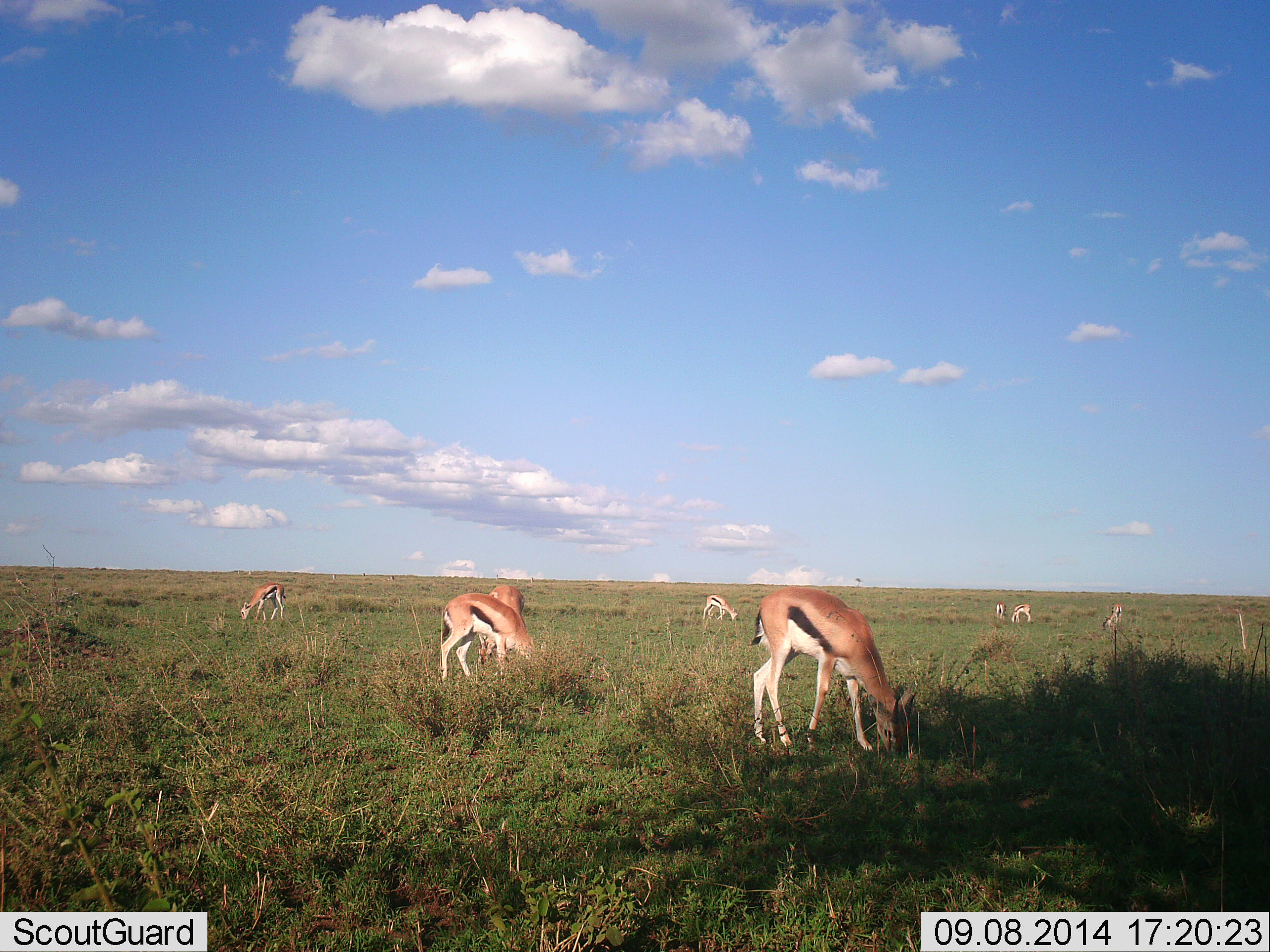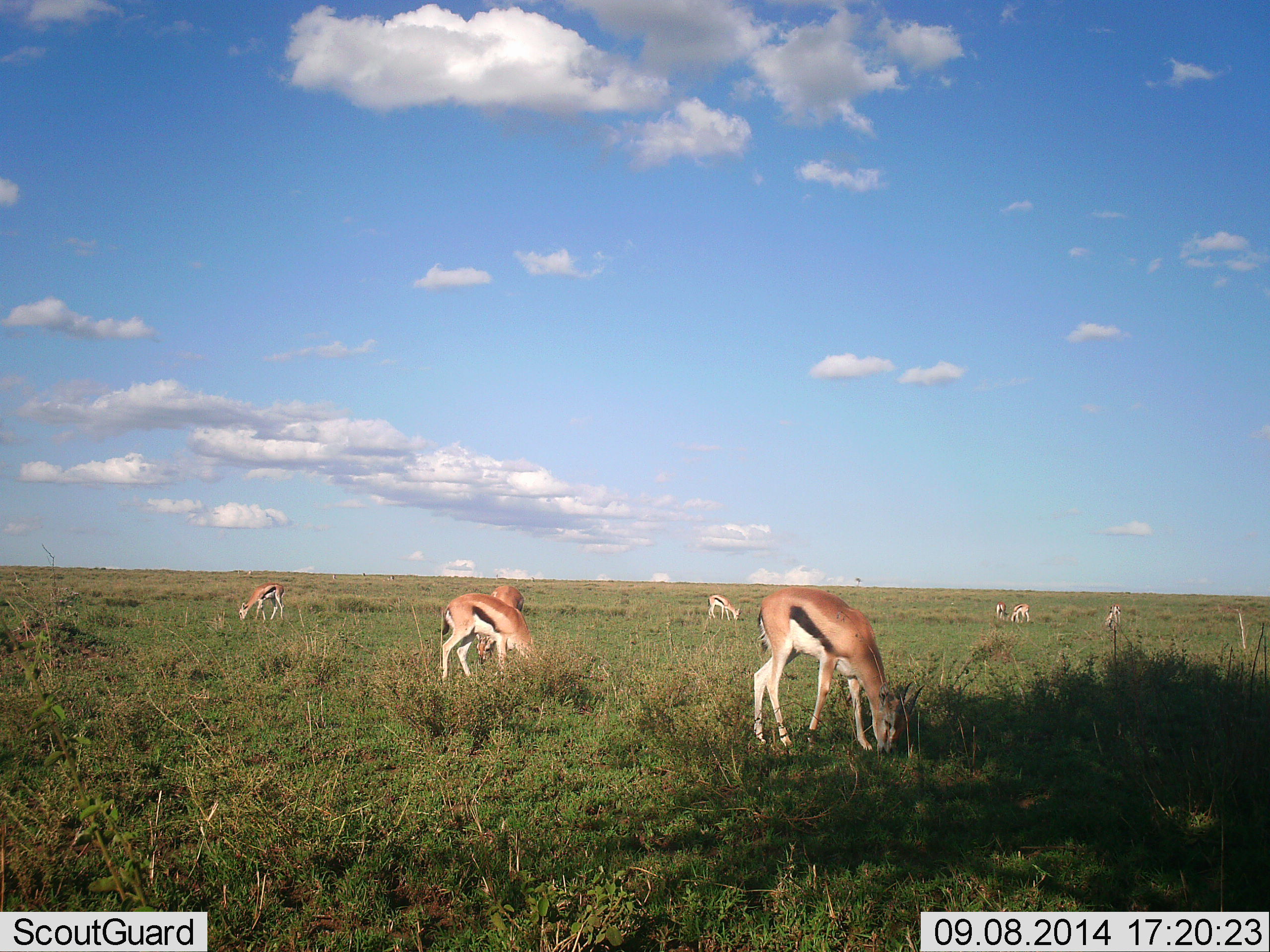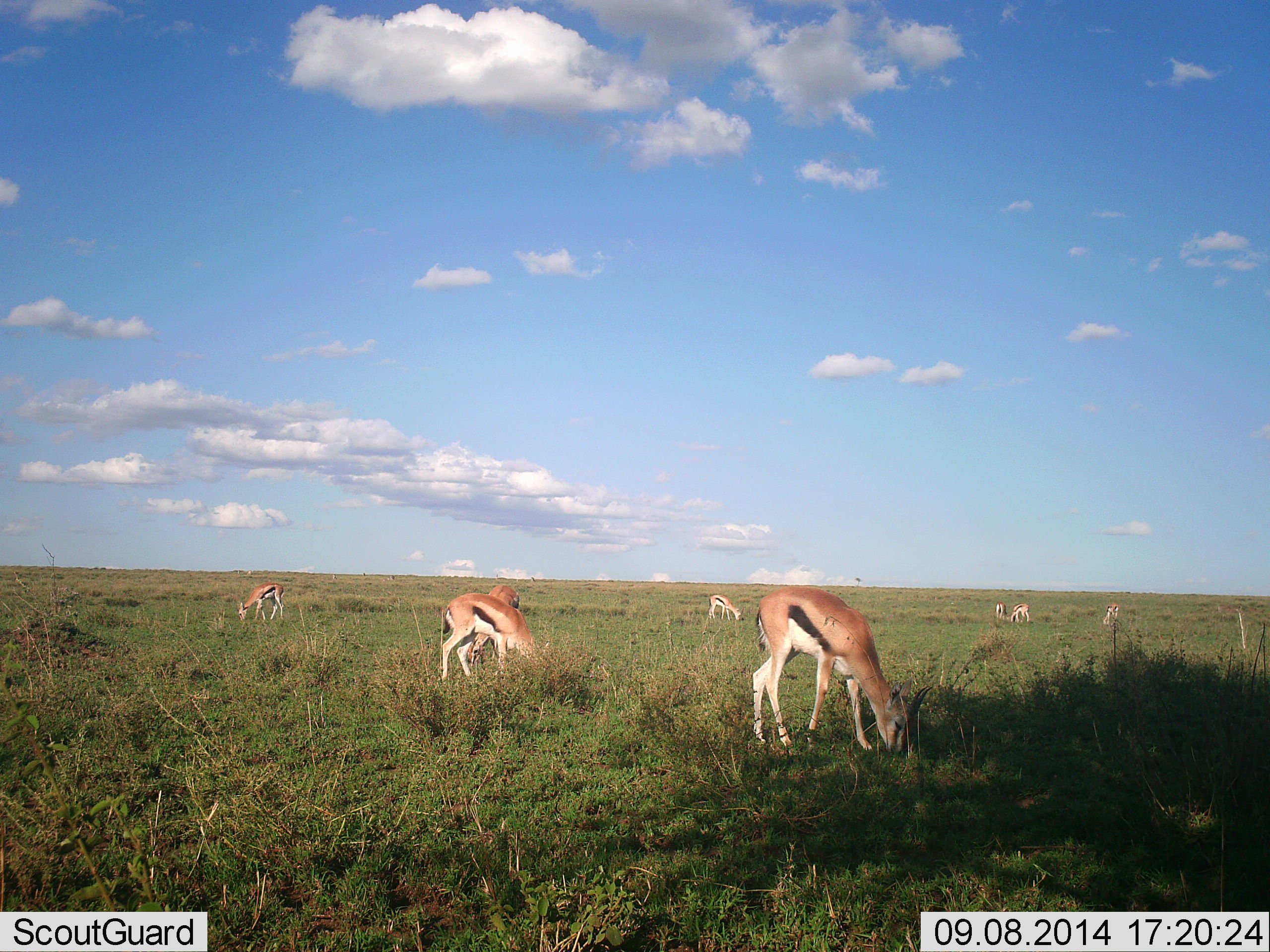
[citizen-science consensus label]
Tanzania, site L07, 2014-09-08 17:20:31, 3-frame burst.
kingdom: Animalia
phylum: Chordata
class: Mammalia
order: Artiodactyla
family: Bovidae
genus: Eudorcas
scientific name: Eudorcas thomsonii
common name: thomson's gazelle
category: gazellethomsons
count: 8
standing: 30%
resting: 0%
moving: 0%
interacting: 0%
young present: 0%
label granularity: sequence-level